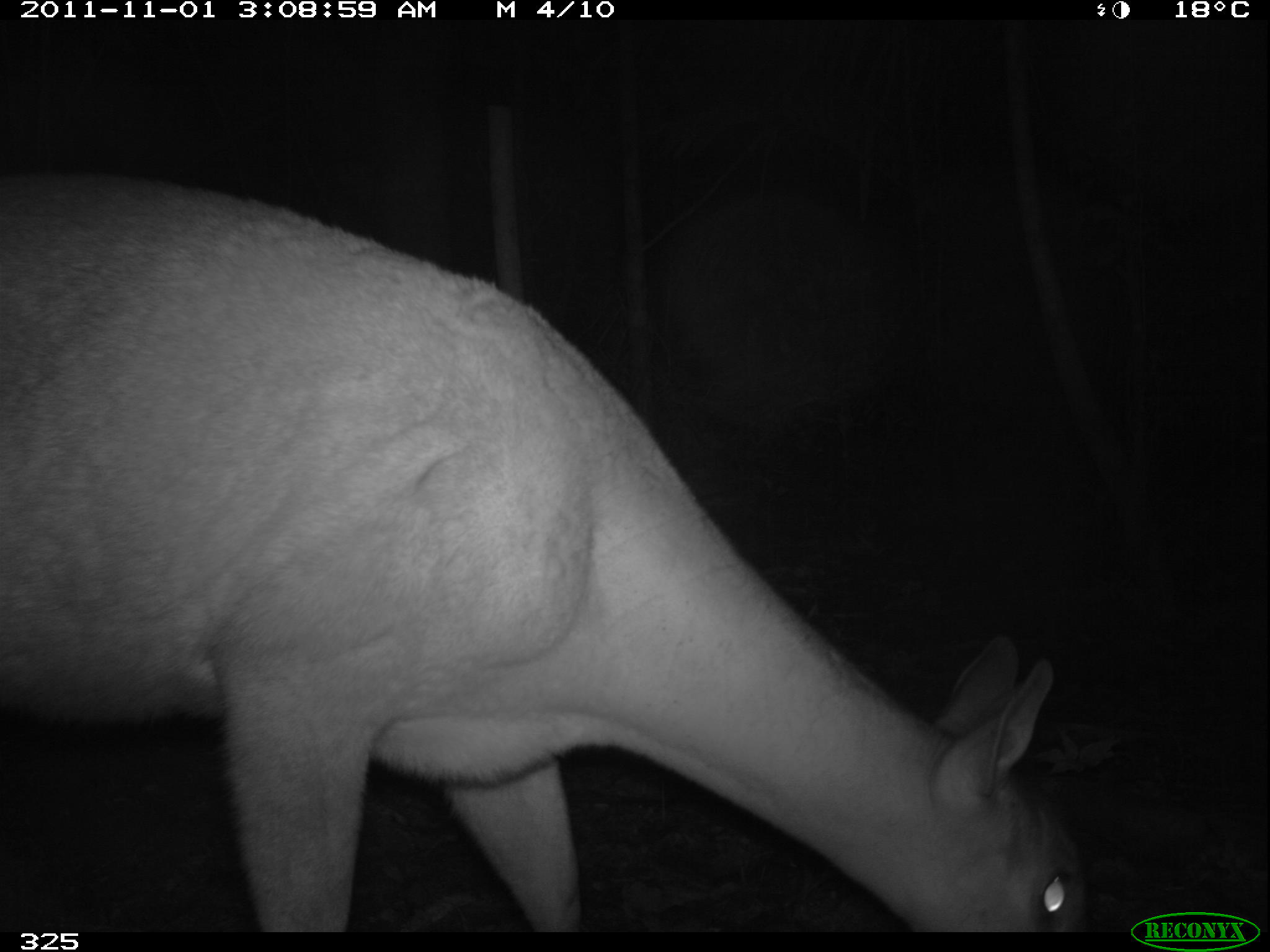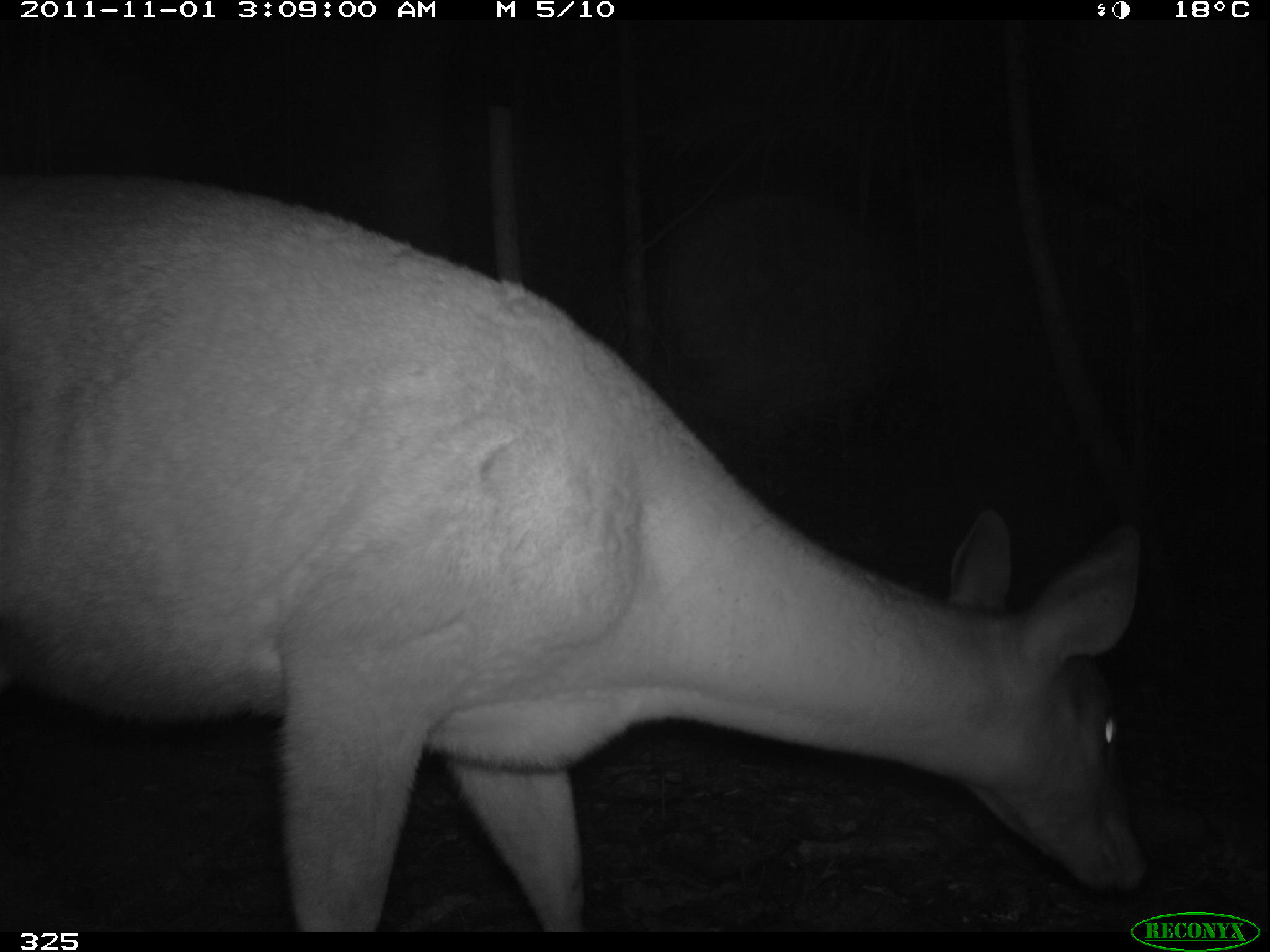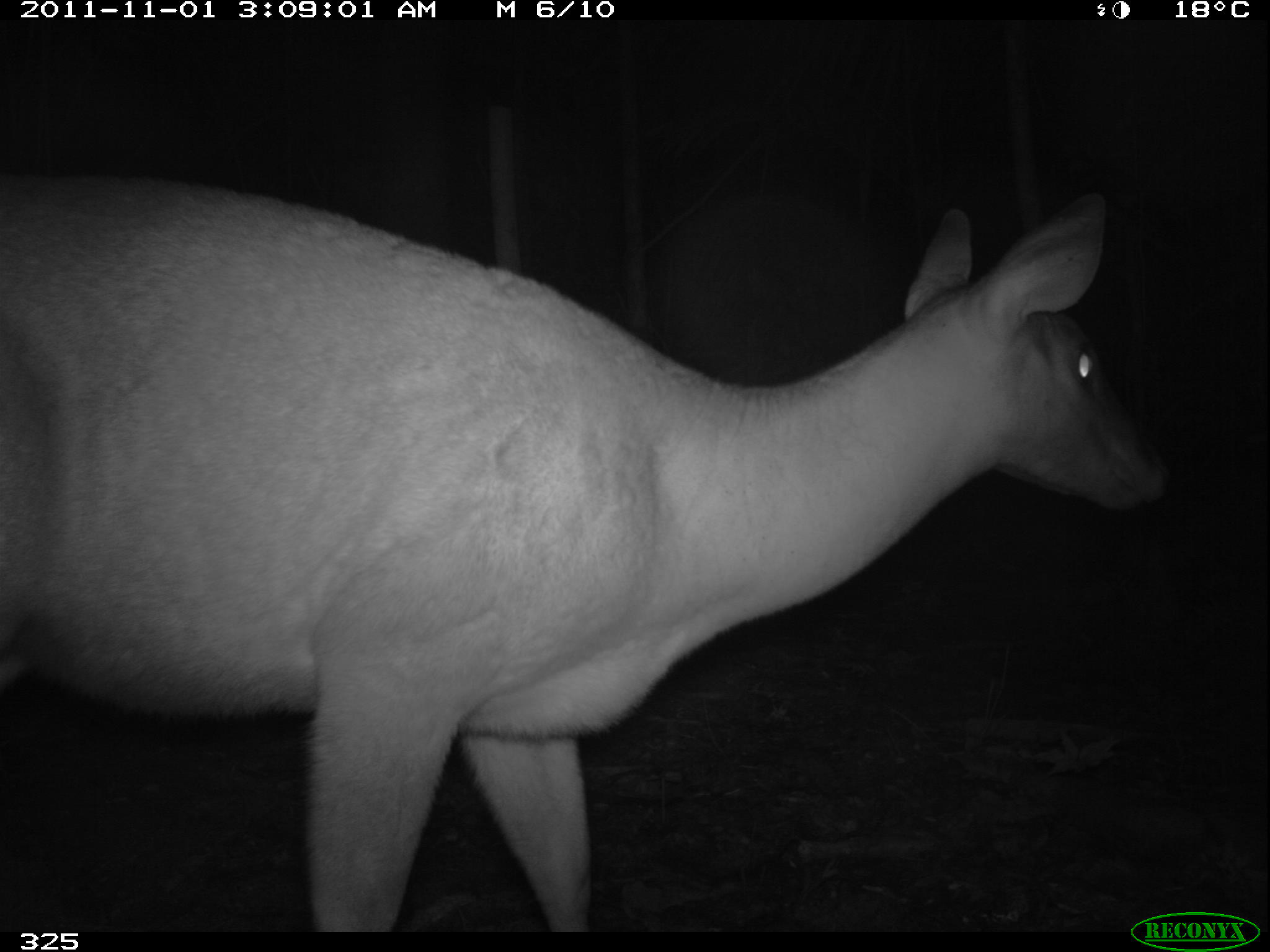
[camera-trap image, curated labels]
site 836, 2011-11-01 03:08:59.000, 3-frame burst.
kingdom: Animalia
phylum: Chordata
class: Mammalia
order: Artiodactyla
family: Cervidae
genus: Mazama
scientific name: Mazama americana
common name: red brocket